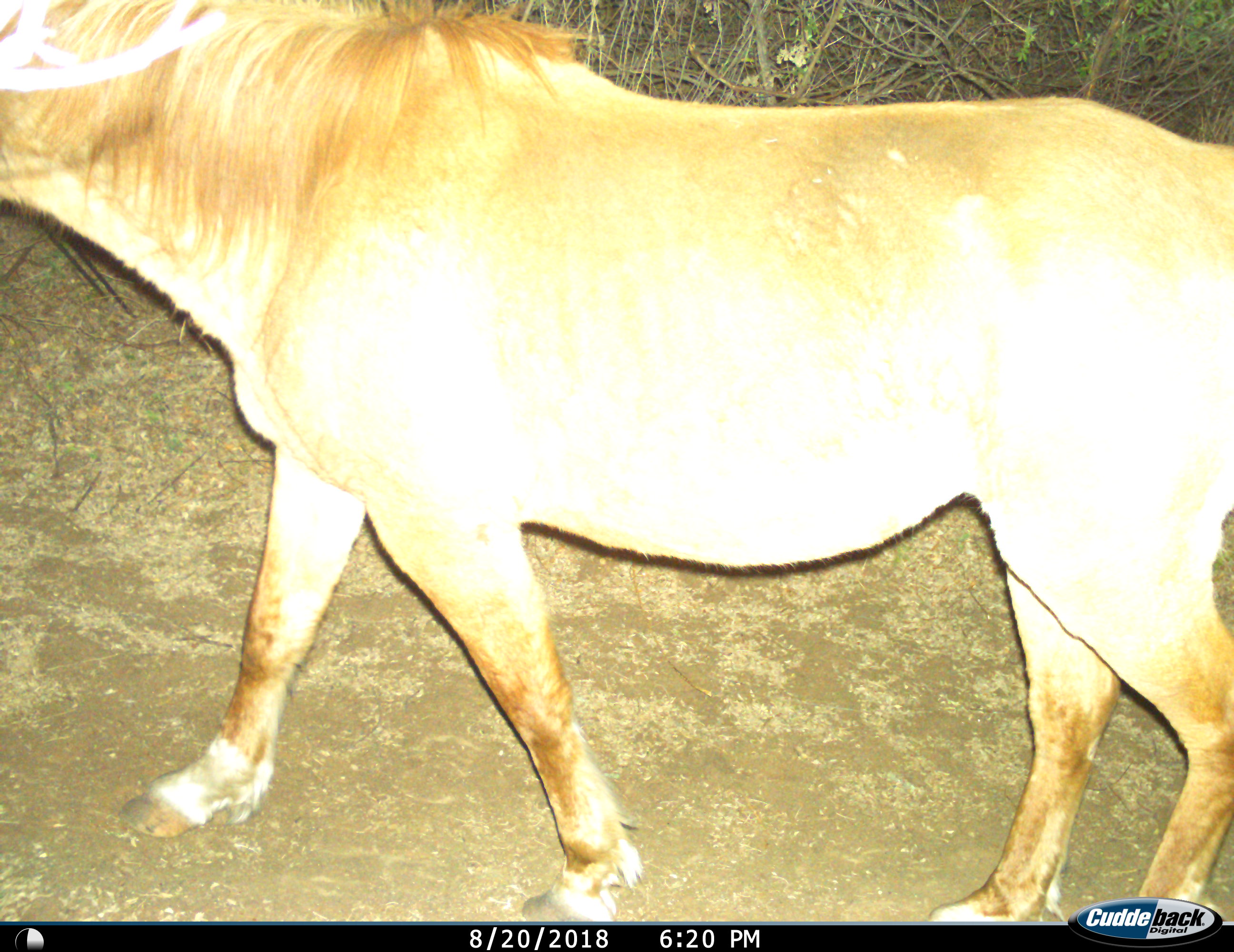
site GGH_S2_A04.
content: unidentified animal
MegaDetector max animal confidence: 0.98